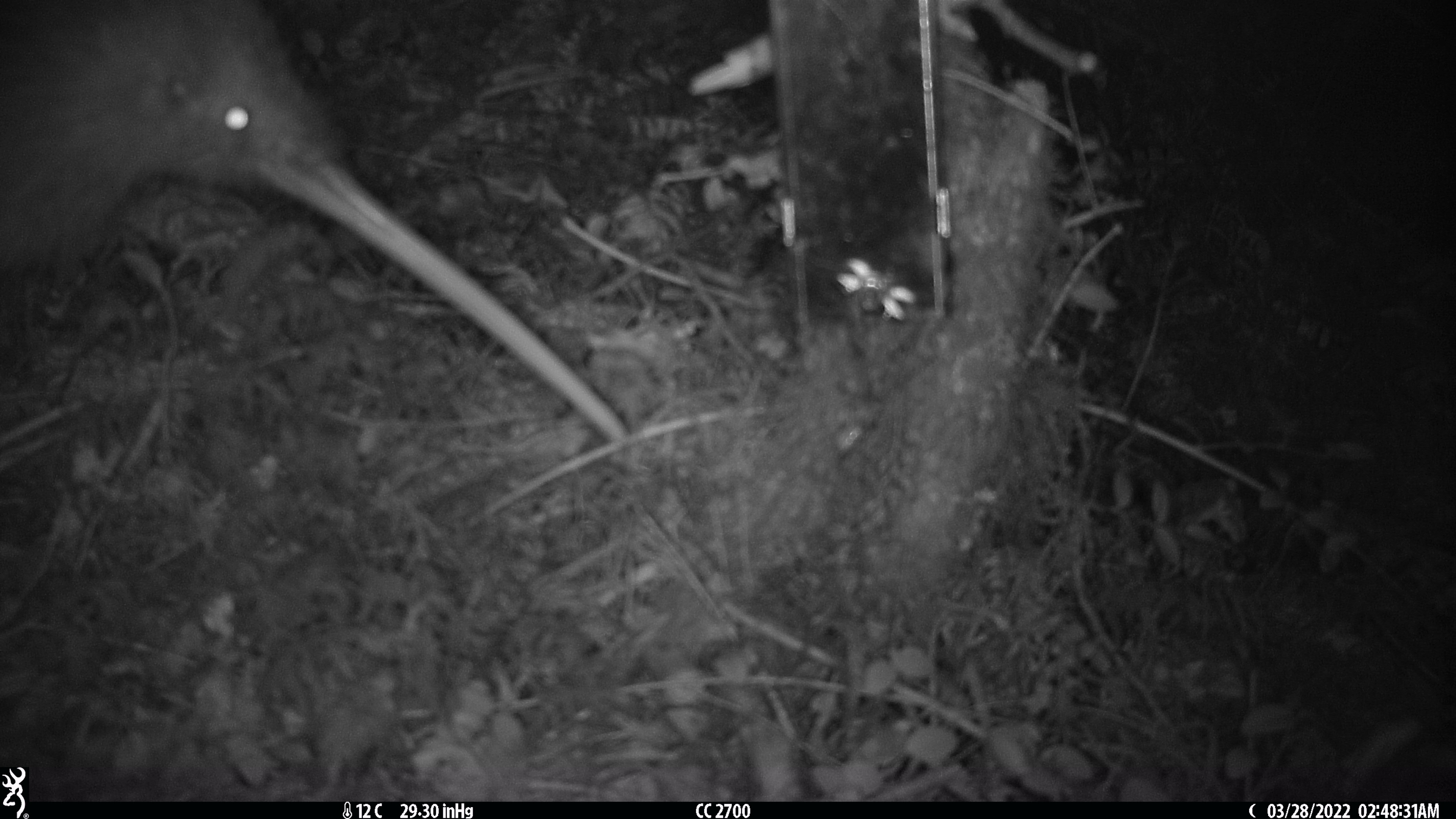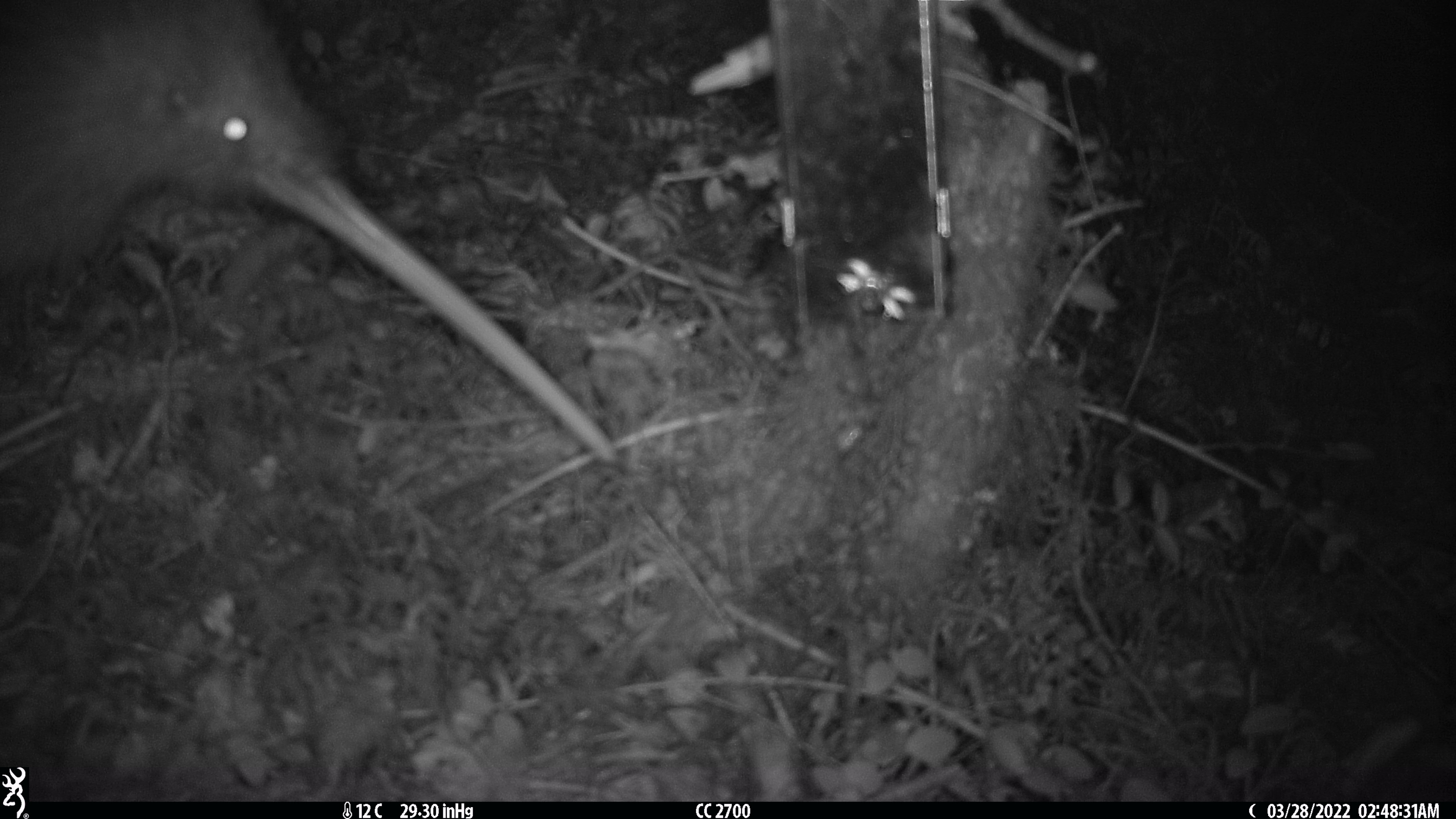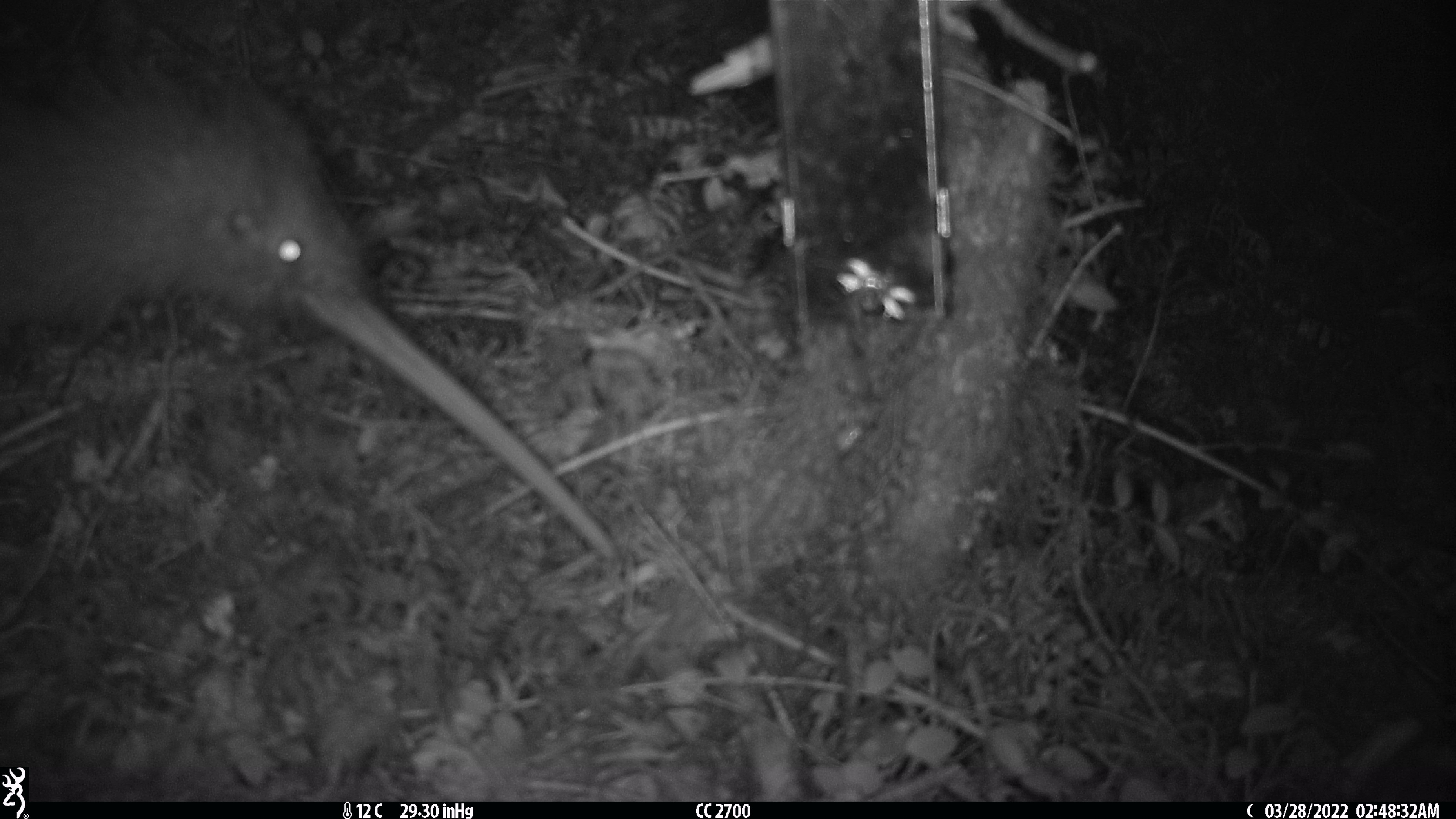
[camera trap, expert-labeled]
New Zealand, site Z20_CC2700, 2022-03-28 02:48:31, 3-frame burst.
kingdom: Animalia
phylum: Chordata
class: Aves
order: Apterygiformes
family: Apterygidae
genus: Apteryx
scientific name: Apteryx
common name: kiwi